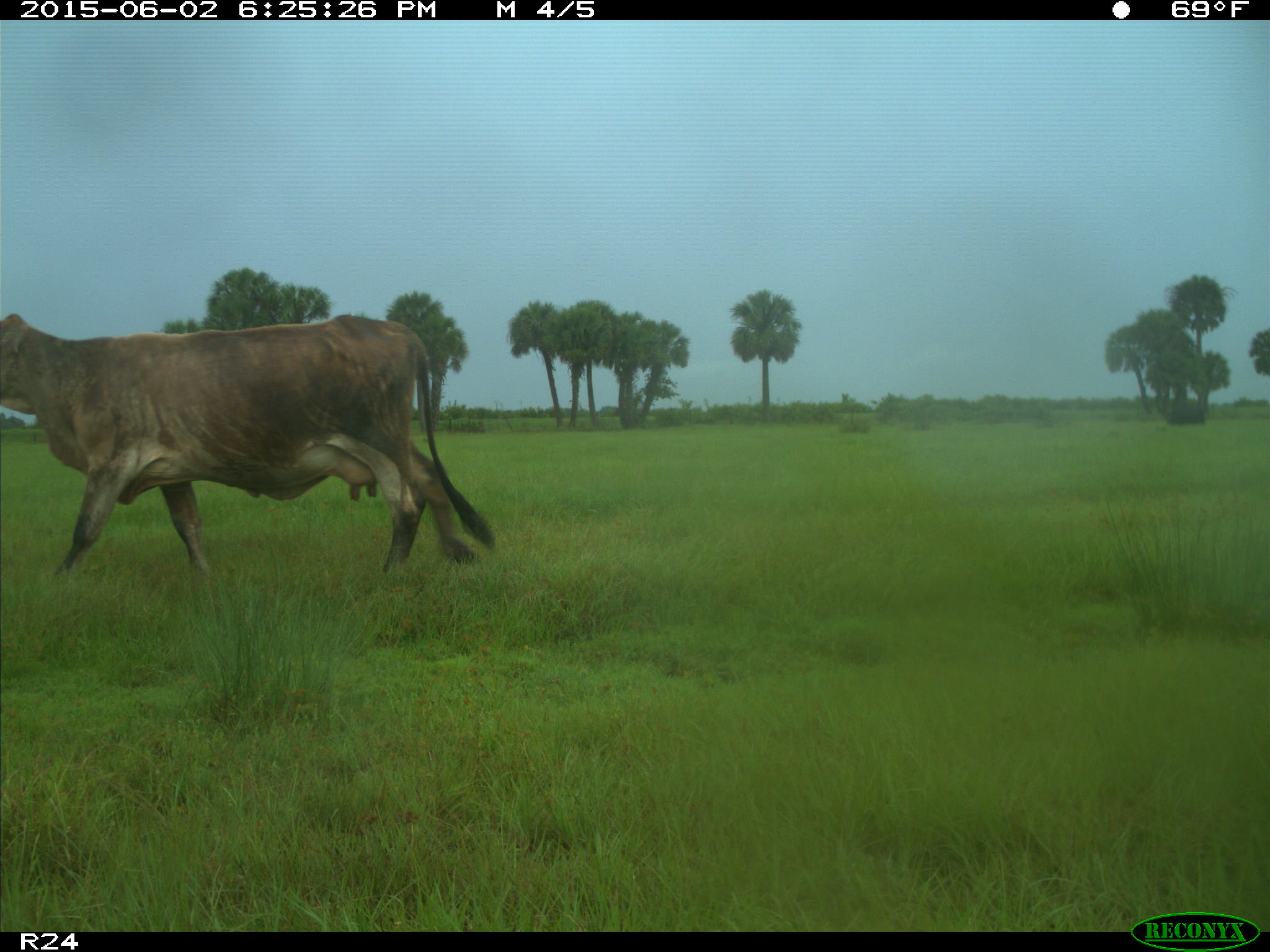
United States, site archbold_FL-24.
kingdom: Animalia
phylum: Chordata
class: Mammalia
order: Artiodactyla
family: Bovidae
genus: Bos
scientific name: Bos taurus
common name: domestic cow